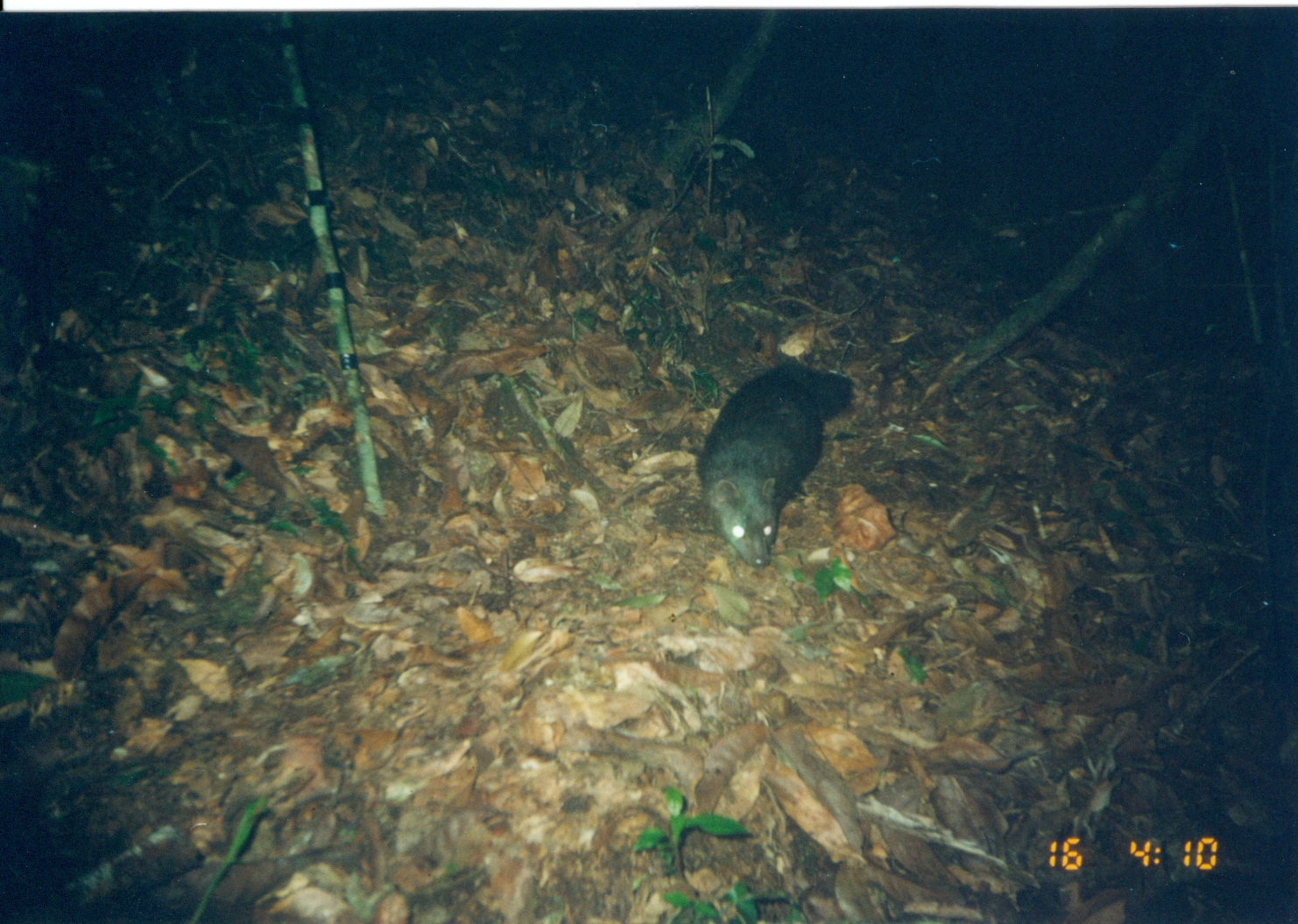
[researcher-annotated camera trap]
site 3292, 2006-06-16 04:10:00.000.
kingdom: Animalia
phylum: Chordata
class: Mammalia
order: Carnivora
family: Herpestidae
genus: Bdeogale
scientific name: Bdeogale crassicauda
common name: bushy-tailed mongoose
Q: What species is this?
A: Bdeogale crassicauda (bushy-tailed mongoose).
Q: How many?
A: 1.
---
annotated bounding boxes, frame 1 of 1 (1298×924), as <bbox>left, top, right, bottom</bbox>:
bdeogale crassicauda: <bbox>693, 361, 856, 570</bbox>